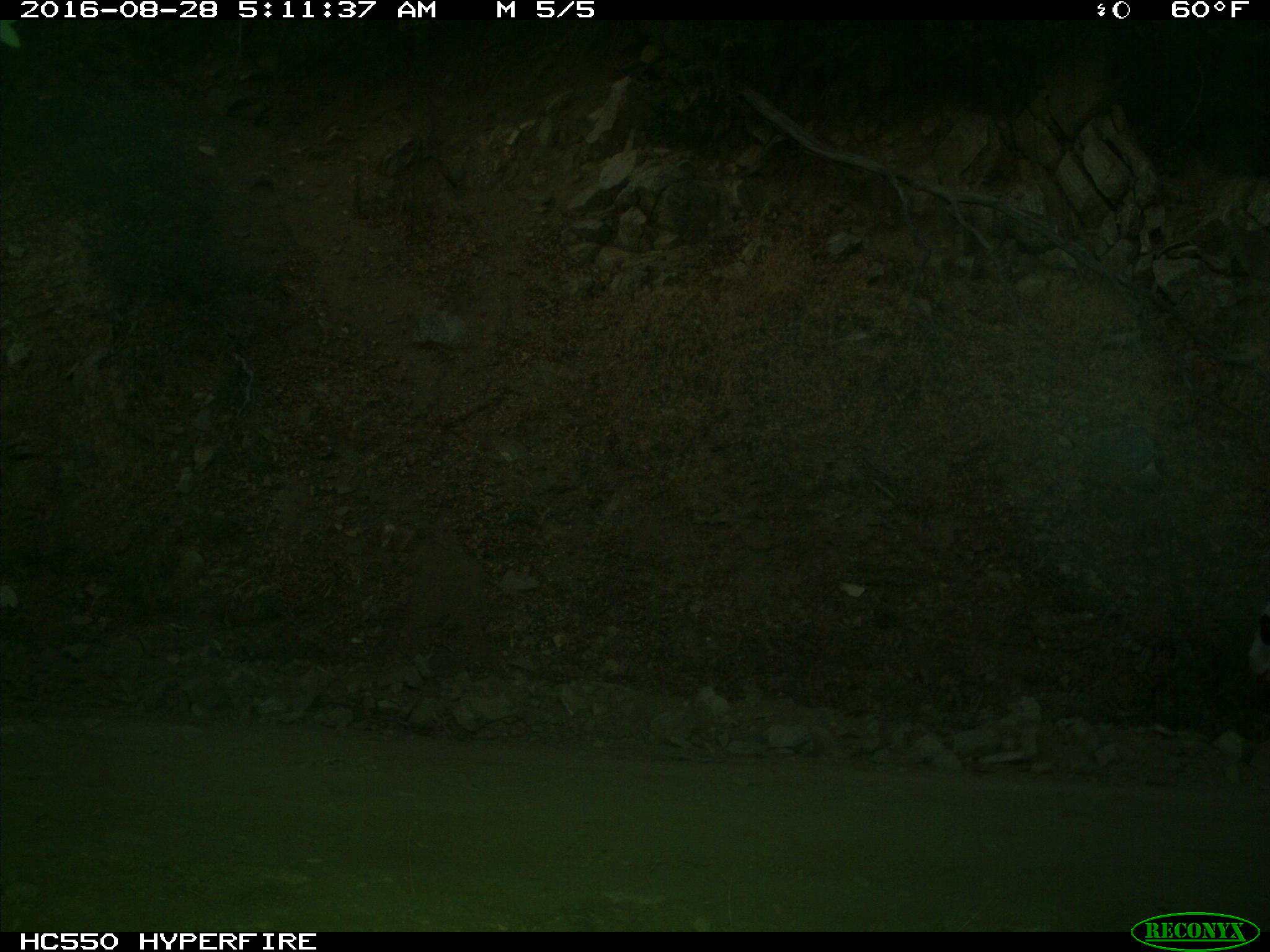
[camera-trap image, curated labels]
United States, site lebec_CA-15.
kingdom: Animalia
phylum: Chordata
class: Mammalia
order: Artiodactyla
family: Bovidae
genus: Bos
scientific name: Bos taurus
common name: domestic cow